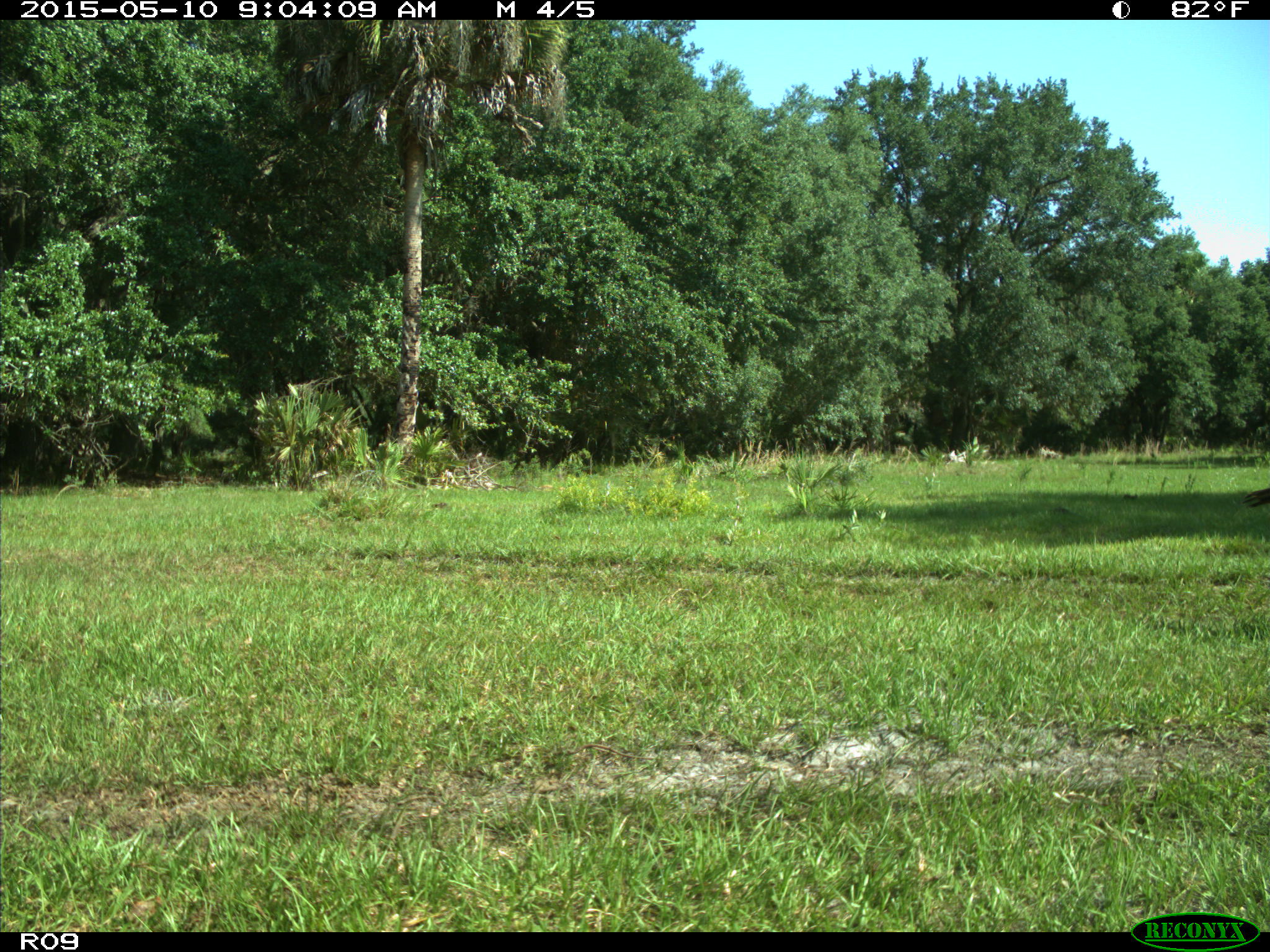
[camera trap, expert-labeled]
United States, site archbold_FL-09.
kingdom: Animalia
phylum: Chordata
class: Aves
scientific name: Aves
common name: birds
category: unidentified bird